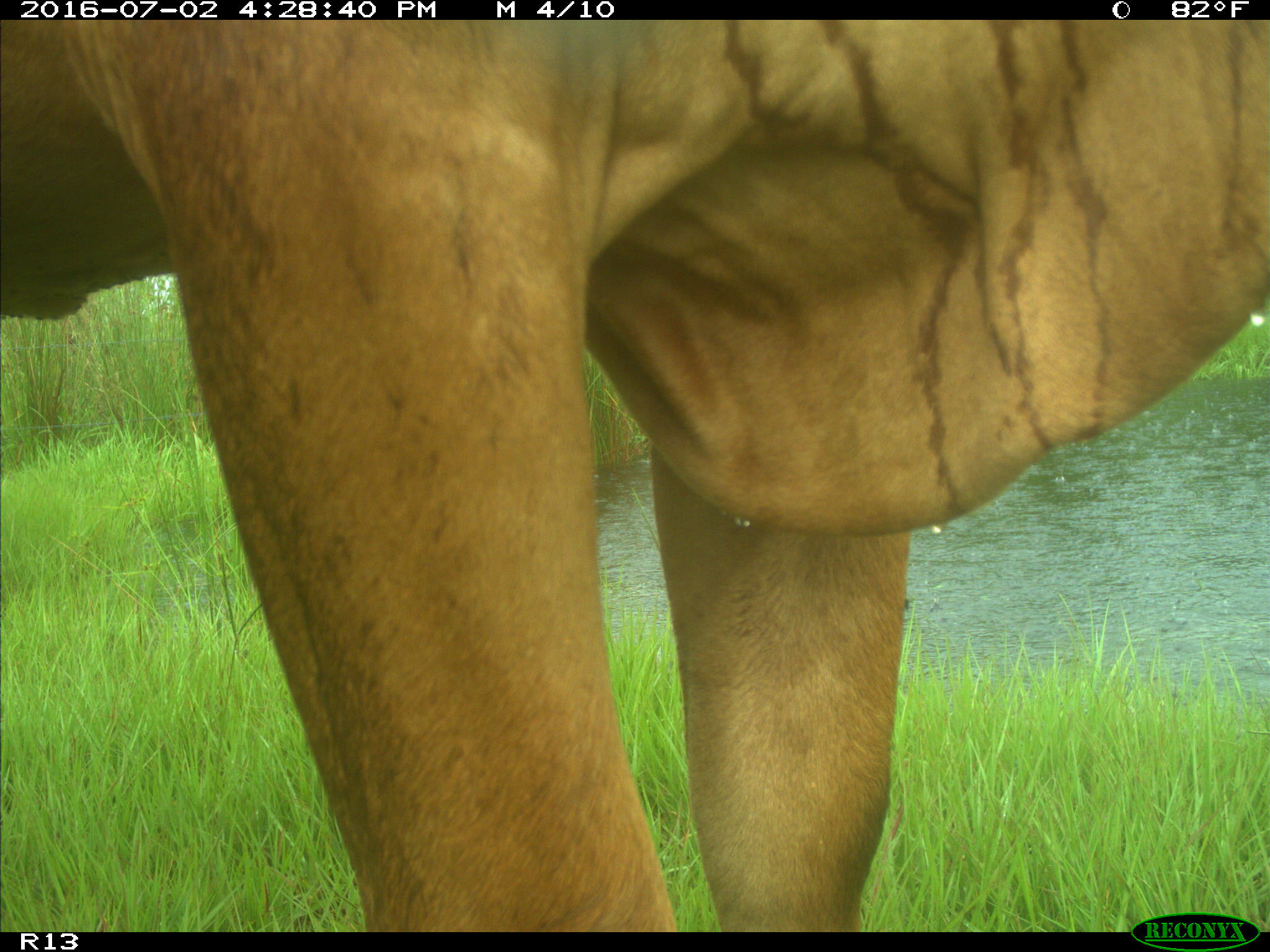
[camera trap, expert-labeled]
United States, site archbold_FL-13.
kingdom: Animalia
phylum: Chordata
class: Mammalia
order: Artiodactyla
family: Bovidae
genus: Bos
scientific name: Bos taurus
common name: domestic cow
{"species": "Bos taurus (domestic cow)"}